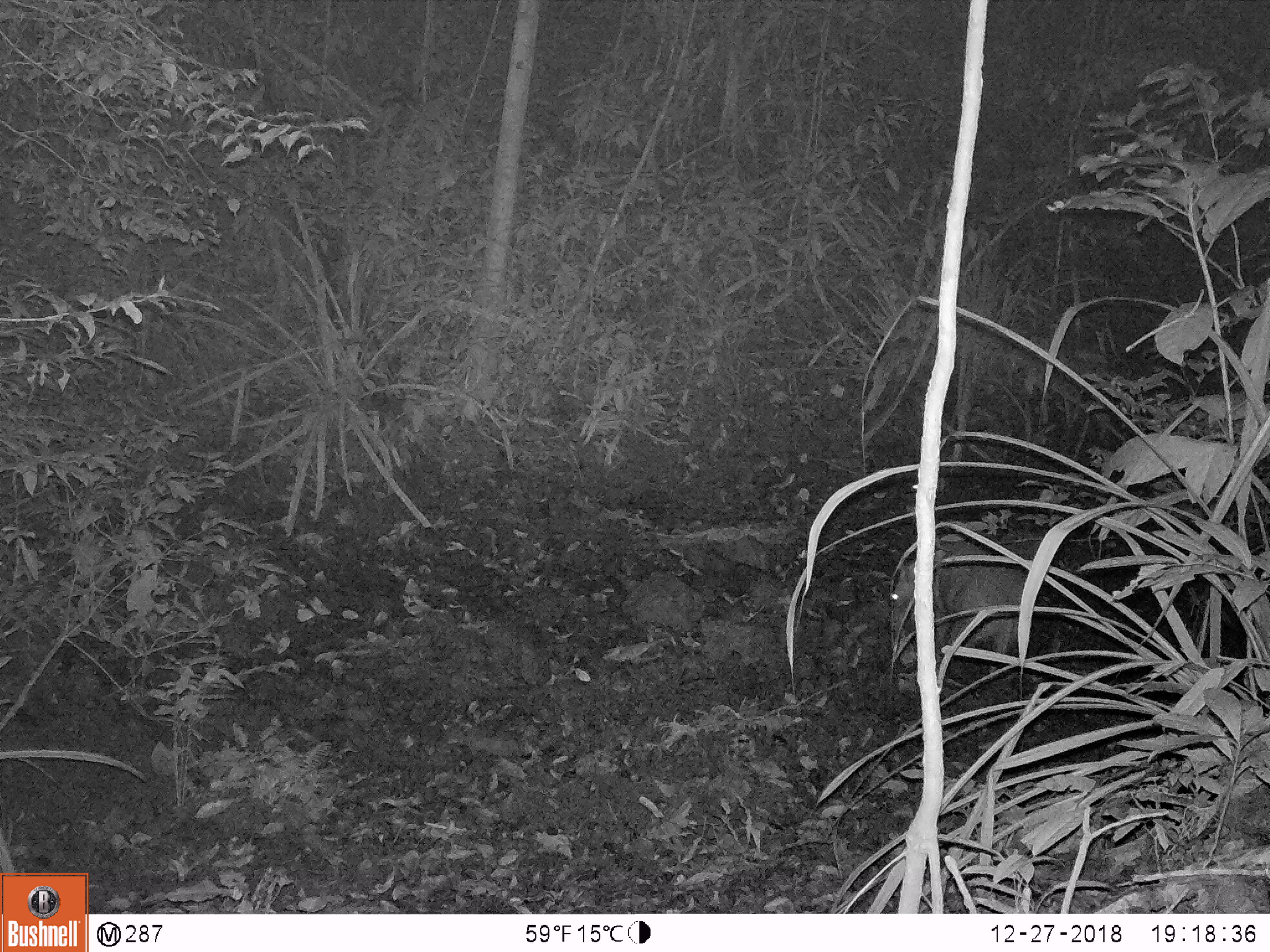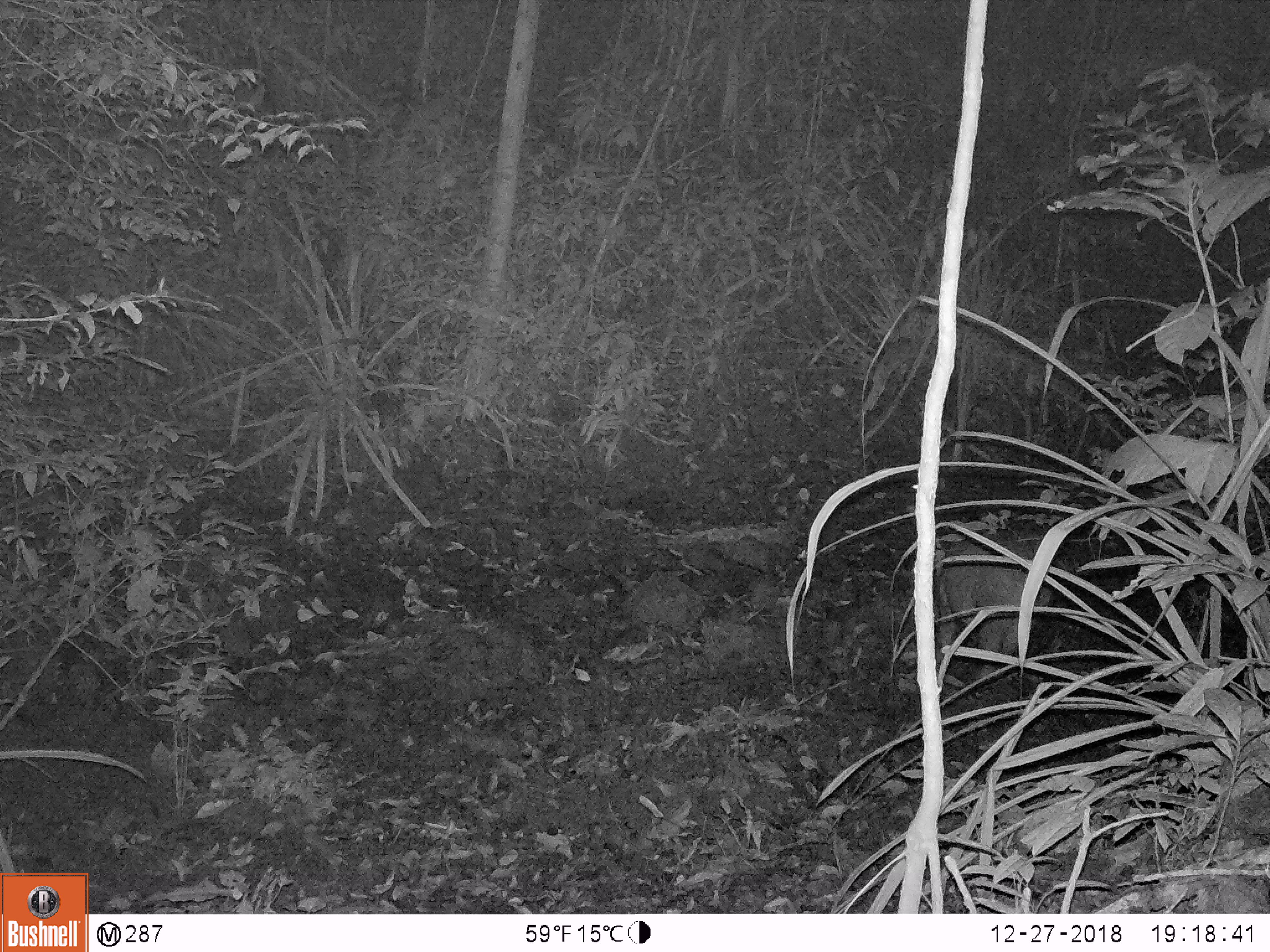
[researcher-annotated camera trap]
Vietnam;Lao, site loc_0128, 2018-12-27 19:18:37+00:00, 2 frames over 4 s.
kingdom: Animalia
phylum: Chordata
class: Mammalia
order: Artiodactyla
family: Suidae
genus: Sus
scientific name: Sus scrofa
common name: eurasian wild pig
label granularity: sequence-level